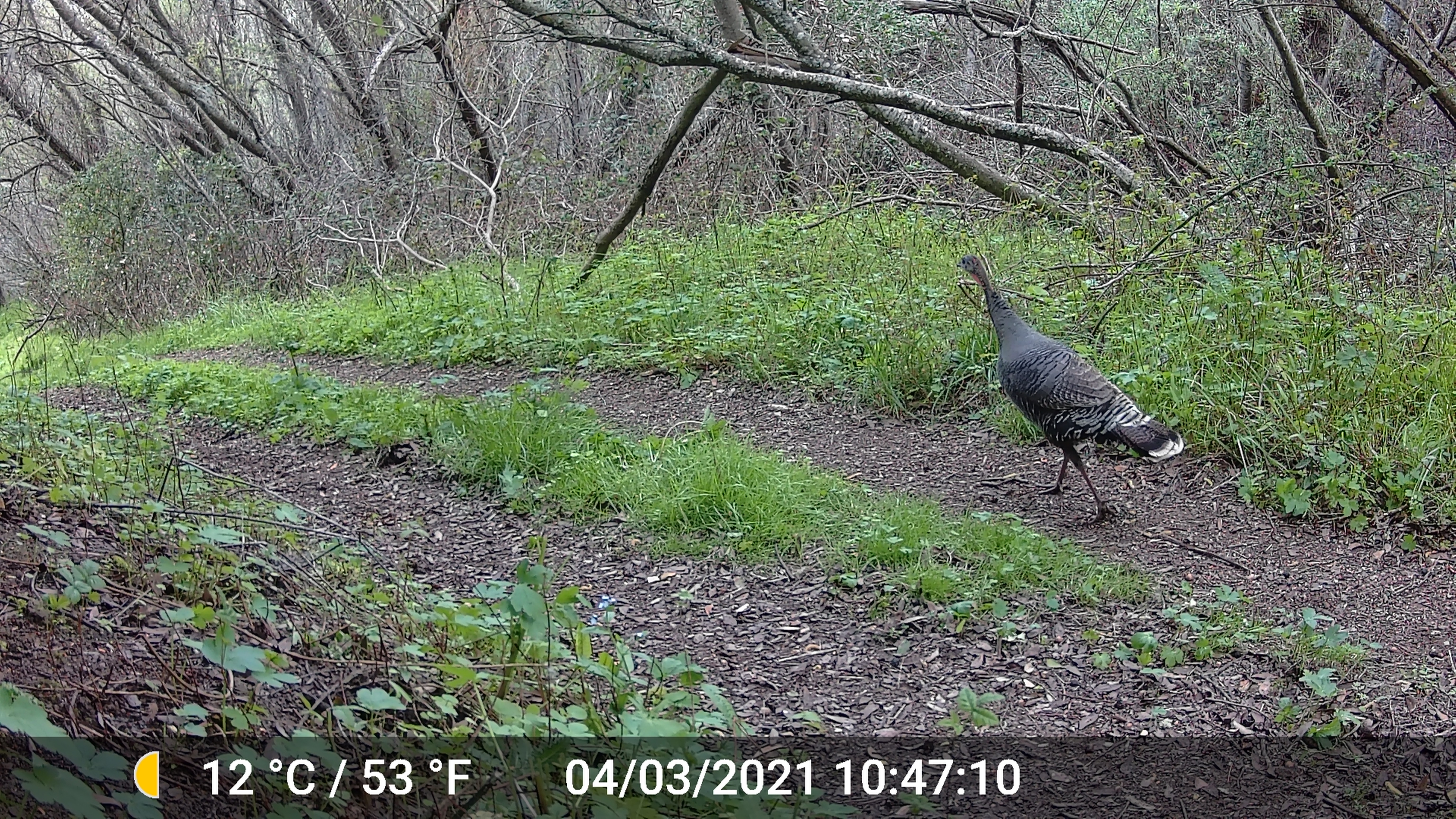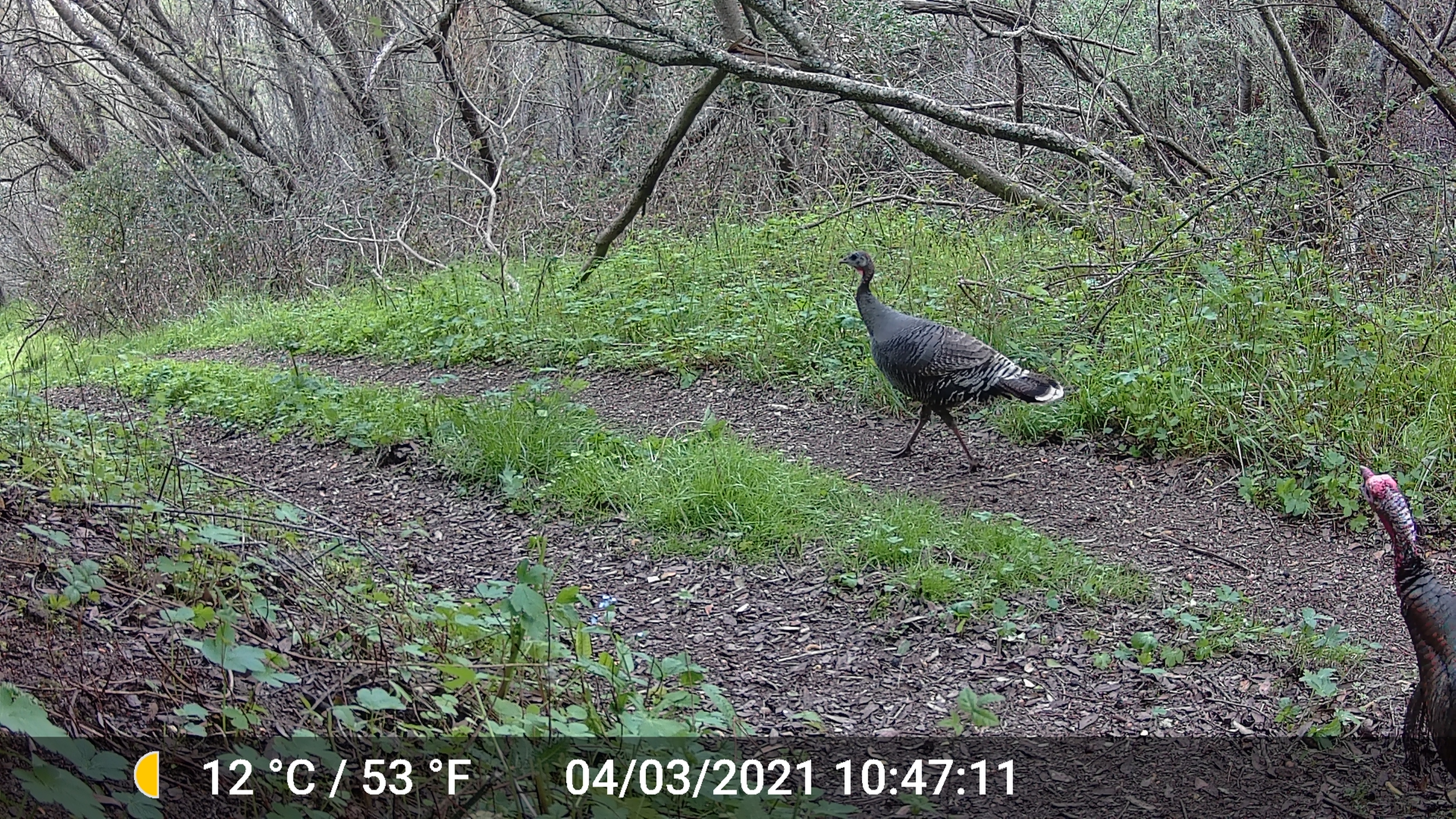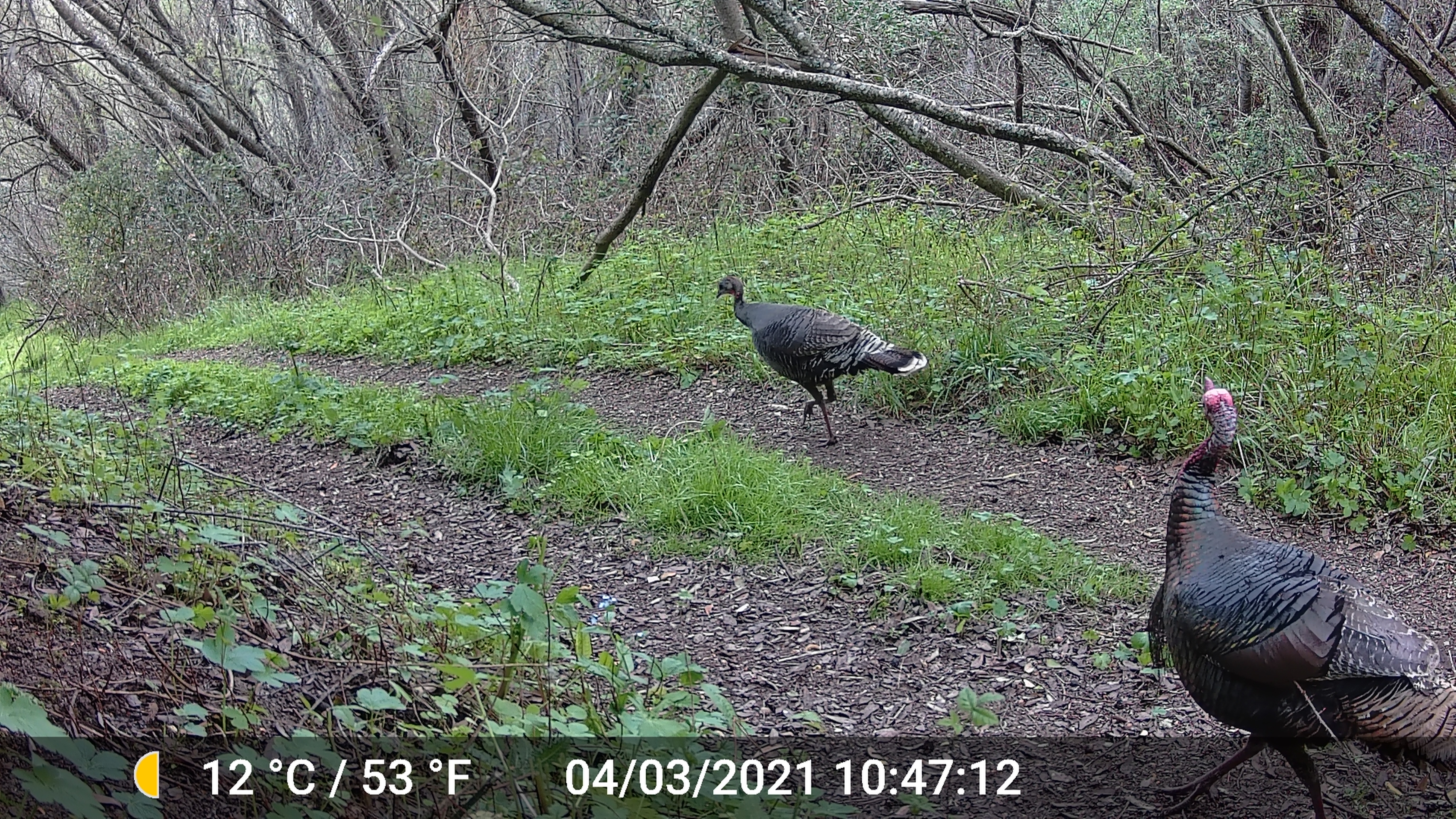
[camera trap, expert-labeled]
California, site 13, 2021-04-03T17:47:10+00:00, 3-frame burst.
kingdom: Animalia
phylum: Chordata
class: Aves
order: Galliformes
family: Phasianidae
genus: Meleagris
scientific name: Meleagris gallopavo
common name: turkey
Turkey (Meleagris gallopavo).